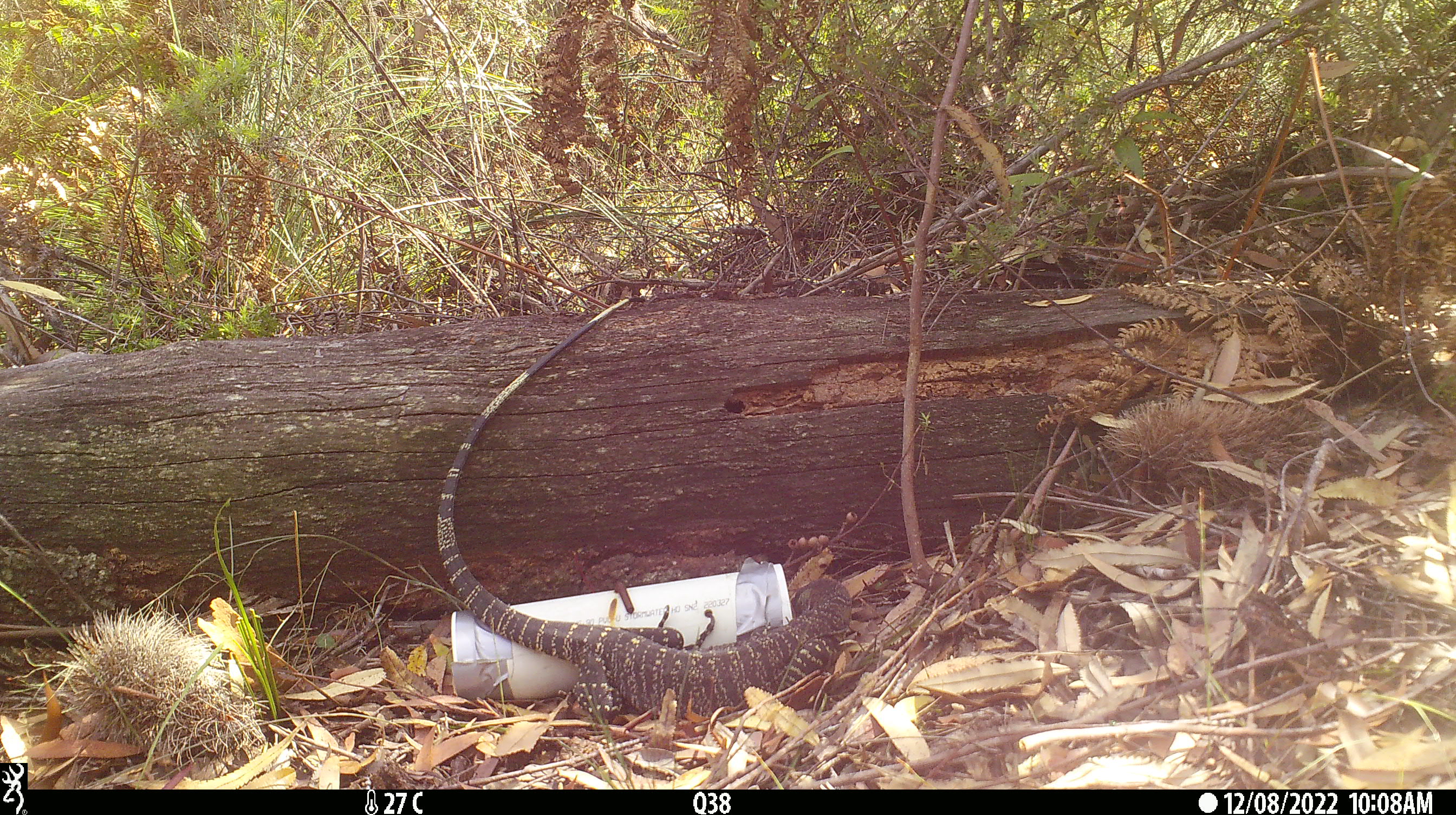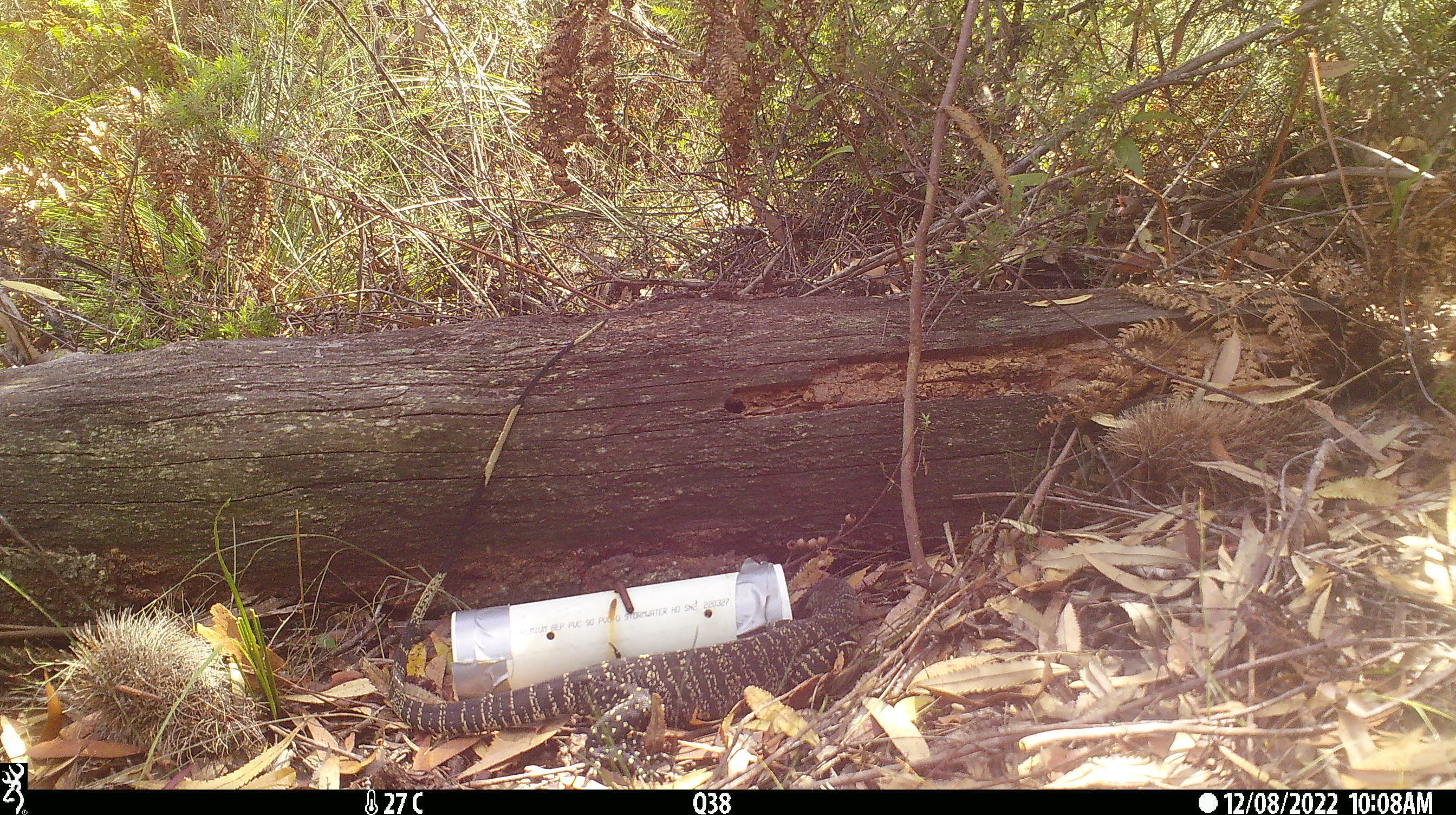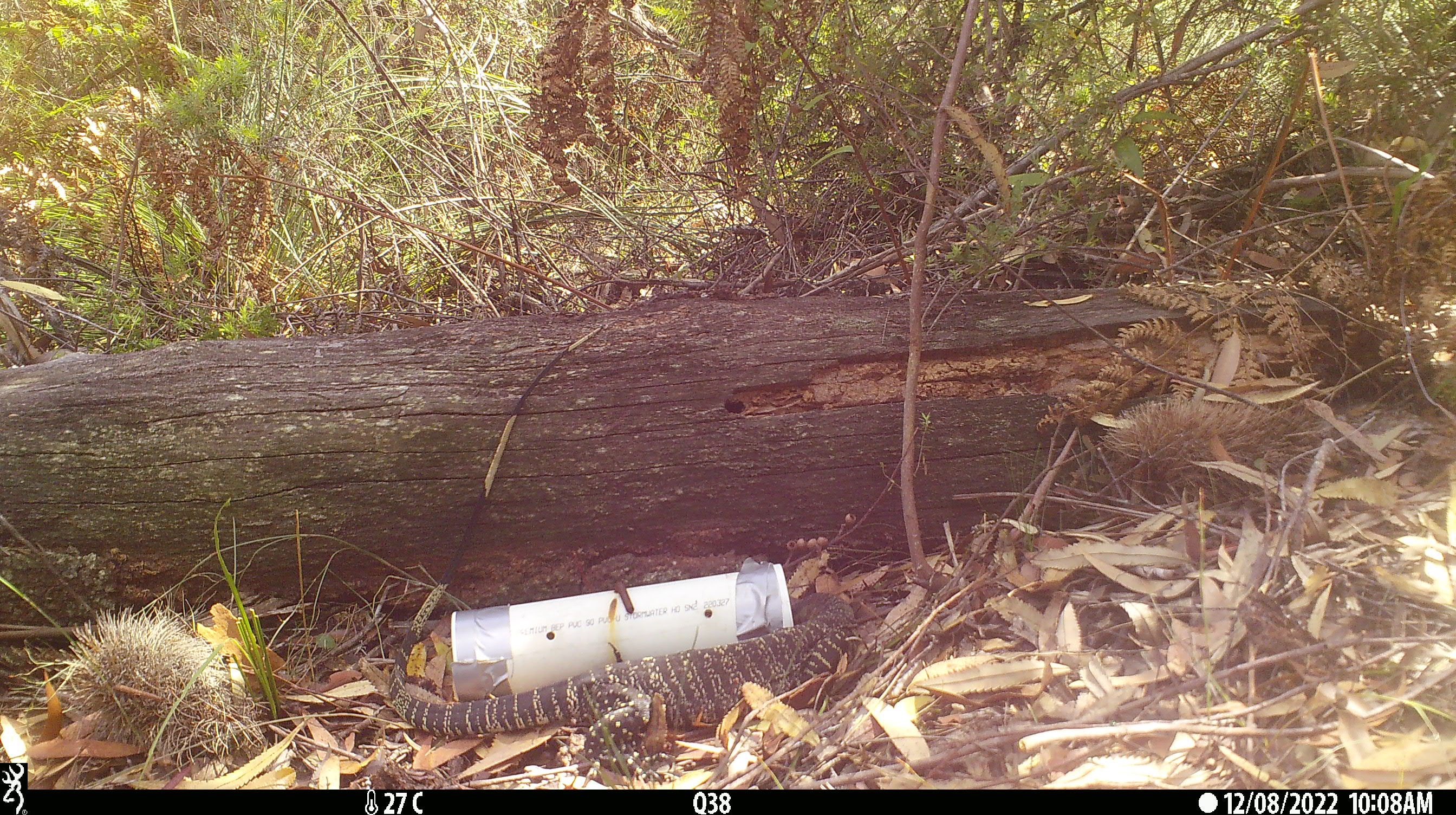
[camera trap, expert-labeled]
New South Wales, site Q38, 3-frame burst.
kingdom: Animalia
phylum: Chordata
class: Reptilia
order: Squamata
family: Varanidae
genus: Varanus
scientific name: Varanus varius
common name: lace monitor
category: goanna